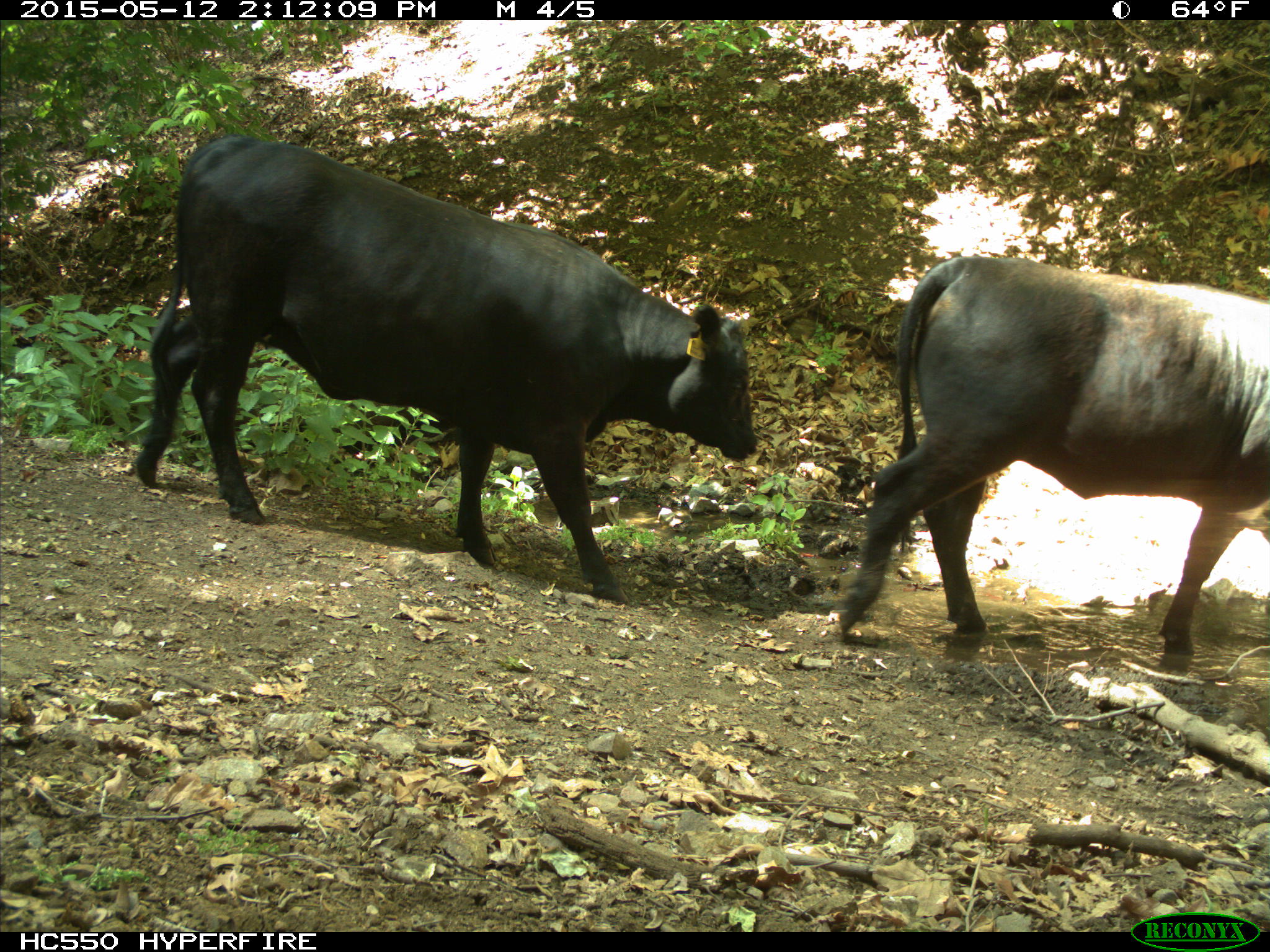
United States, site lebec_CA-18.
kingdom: Animalia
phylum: Chordata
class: Mammalia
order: Artiodactyla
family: Bovidae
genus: Bos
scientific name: Bos taurus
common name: domestic cow